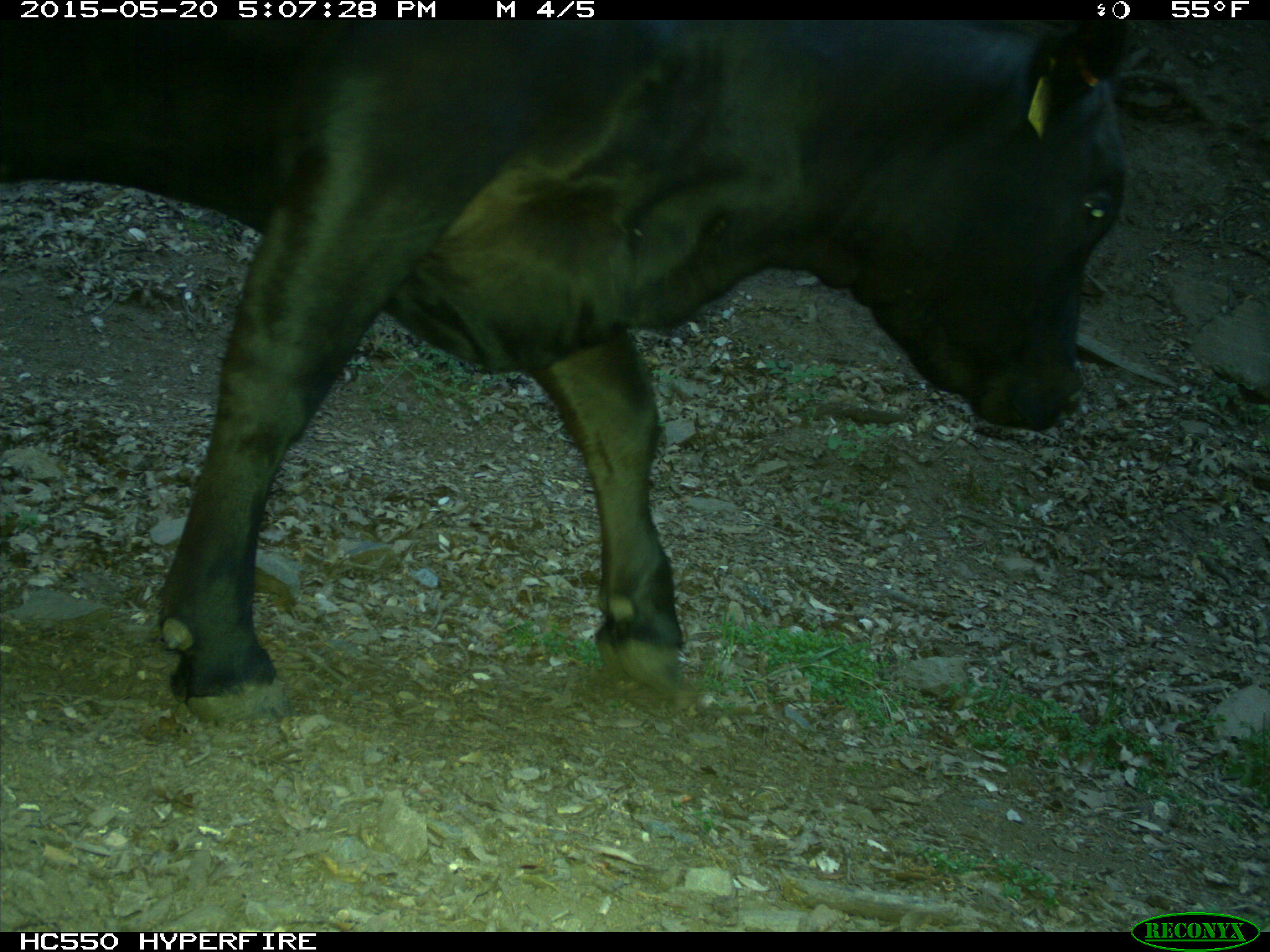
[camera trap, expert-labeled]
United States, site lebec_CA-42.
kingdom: Animalia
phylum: Chordata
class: Mammalia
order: Artiodactyla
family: Bovidae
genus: Bos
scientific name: Bos taurus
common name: domestic cow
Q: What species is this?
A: Bos taurus (domestic cow).